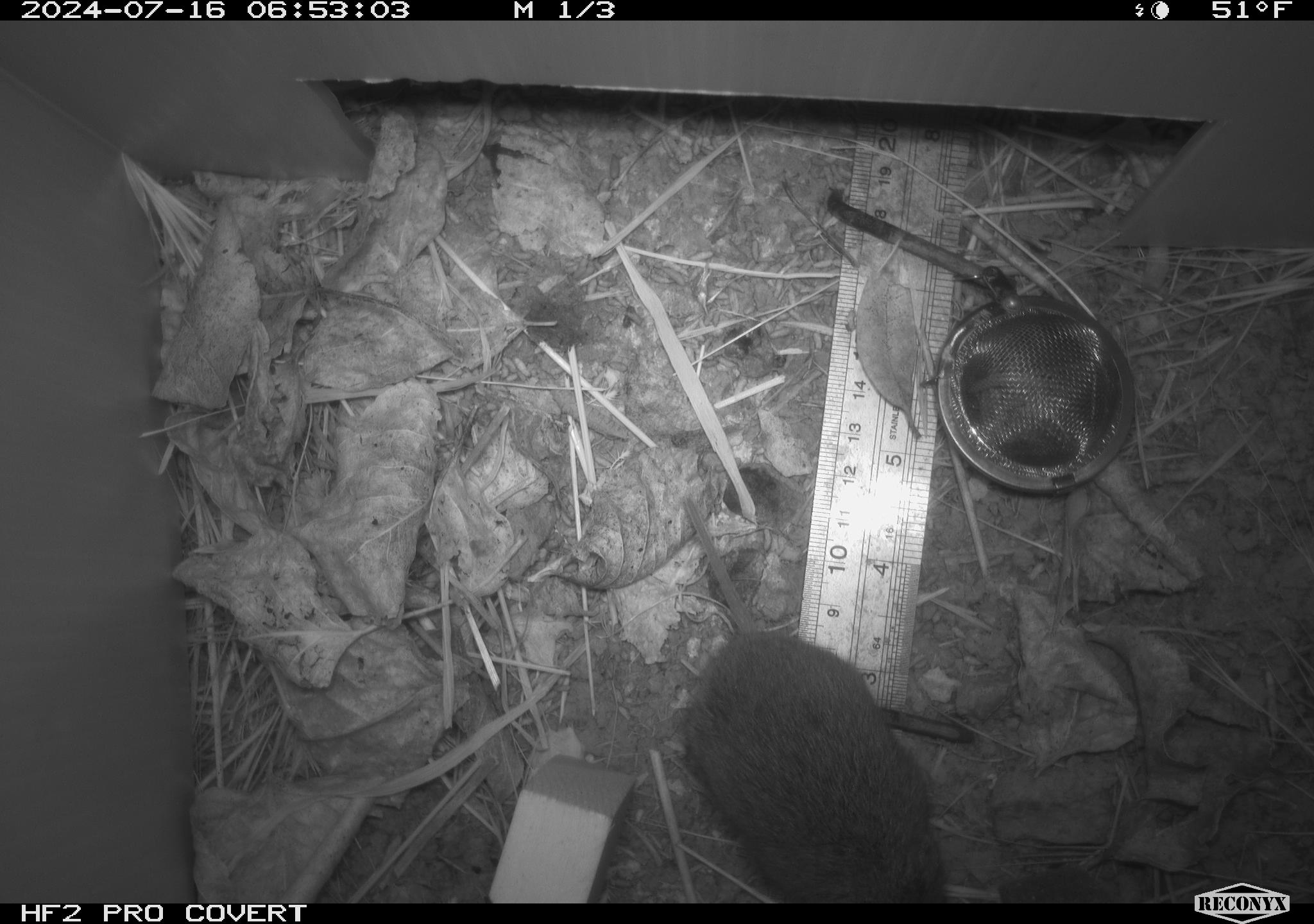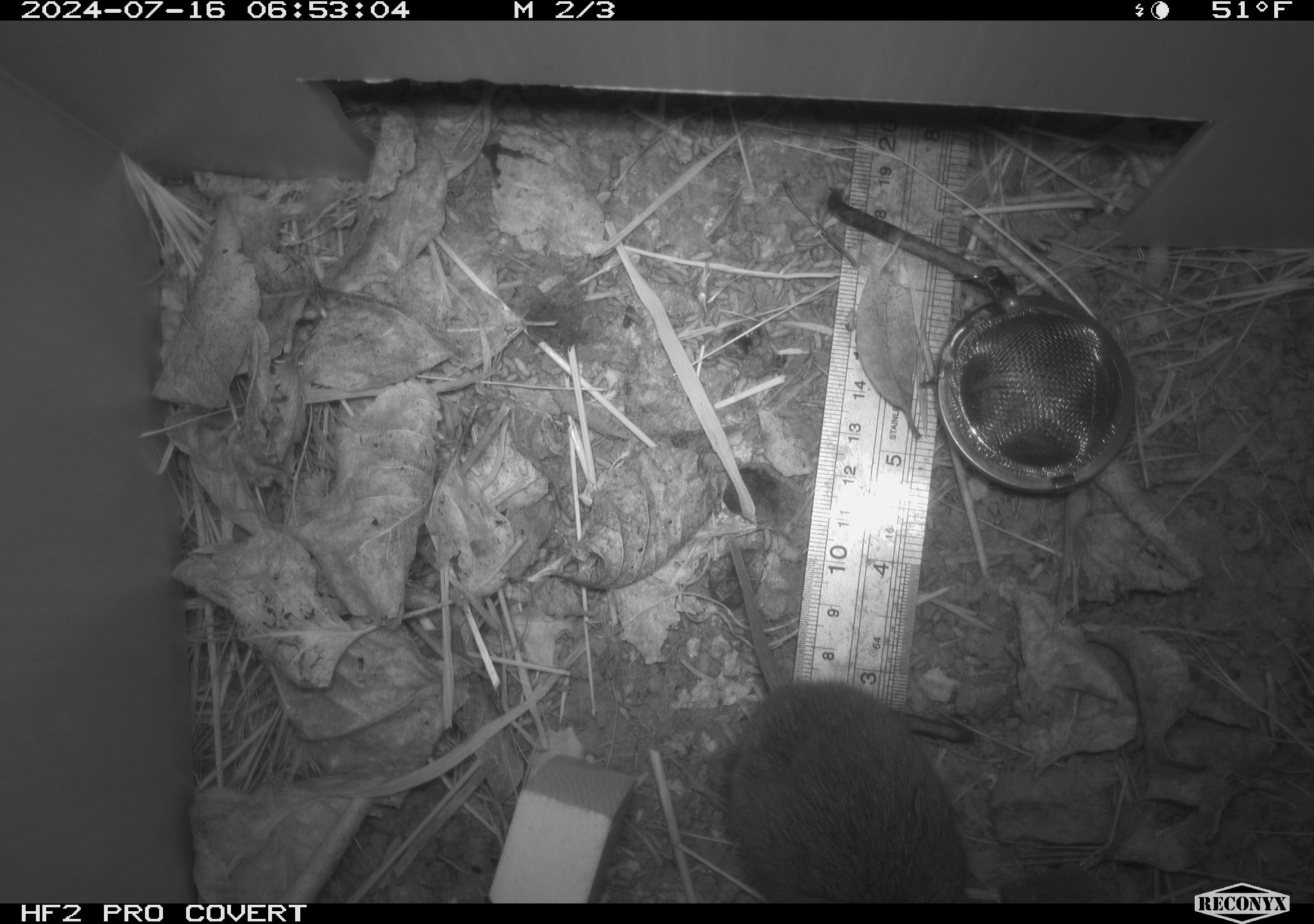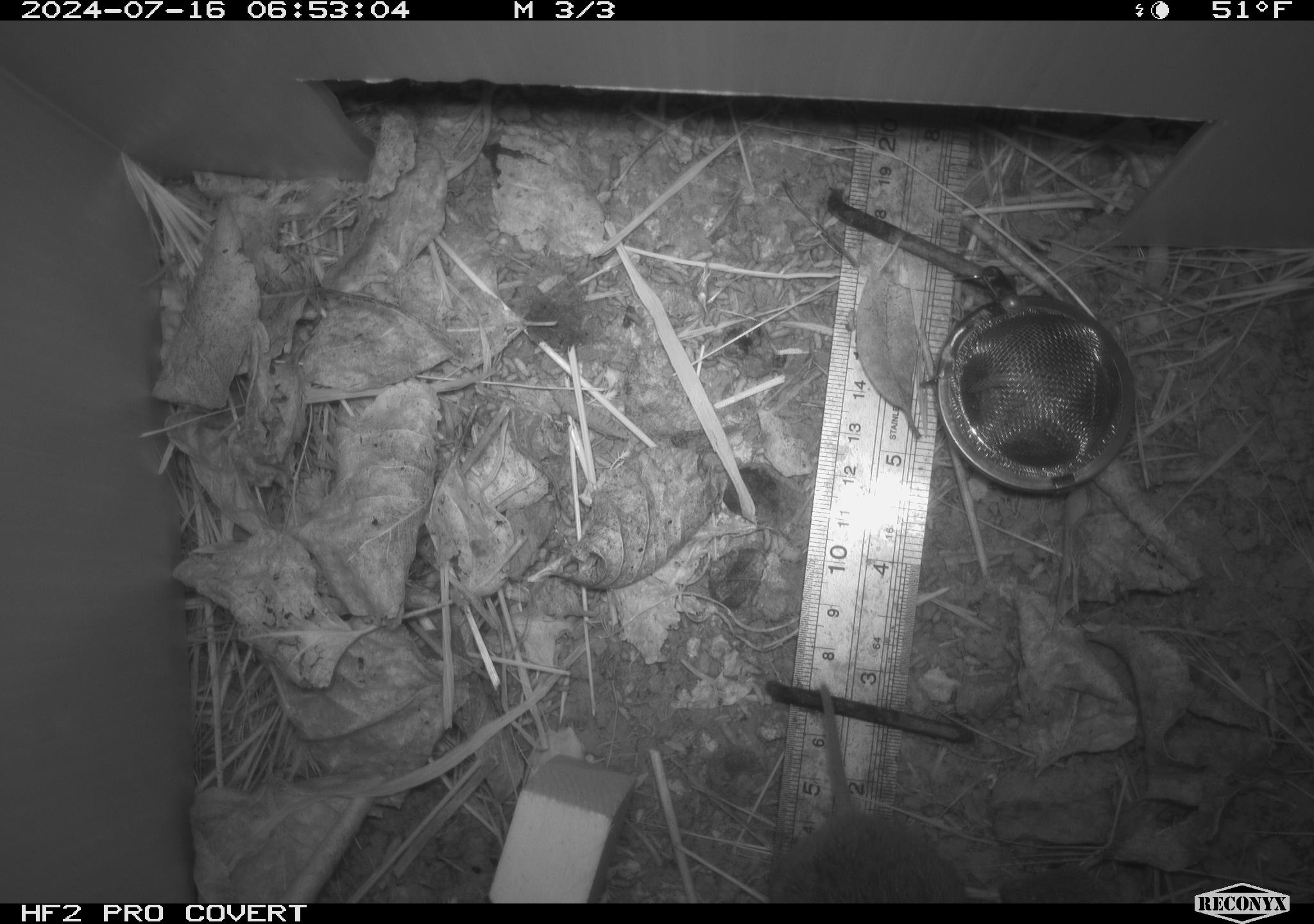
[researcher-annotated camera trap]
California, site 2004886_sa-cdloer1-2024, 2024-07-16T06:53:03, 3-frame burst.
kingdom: Animalia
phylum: Chordata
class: Mammalia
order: Rodentia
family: Cricetidae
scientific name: Arvicolinae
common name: voles, lemmings, and muskrats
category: arvicolinae subfamily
Arvicolinae subfamily (voles, lemmings, and muskrats) (Arvicolinae).